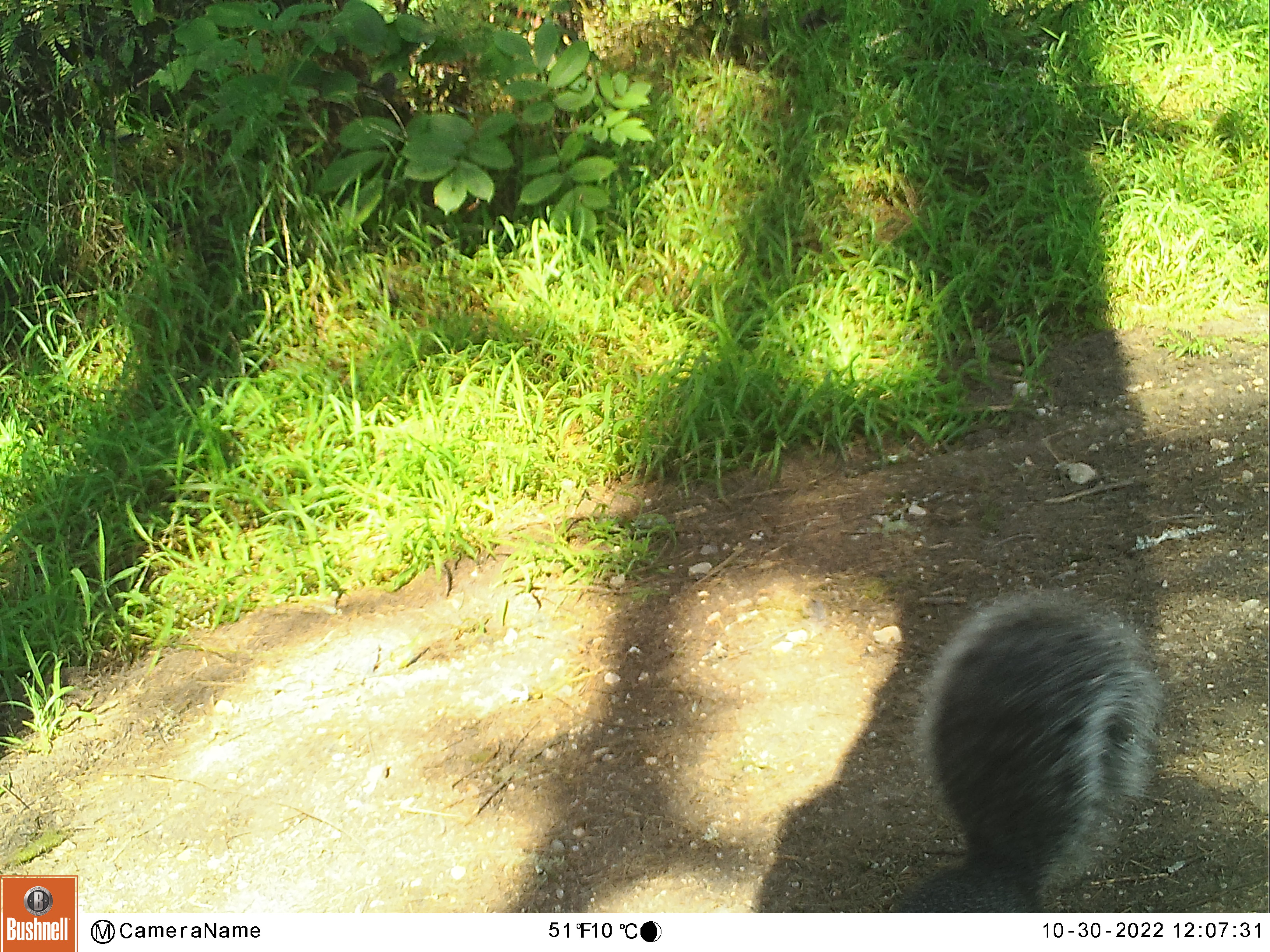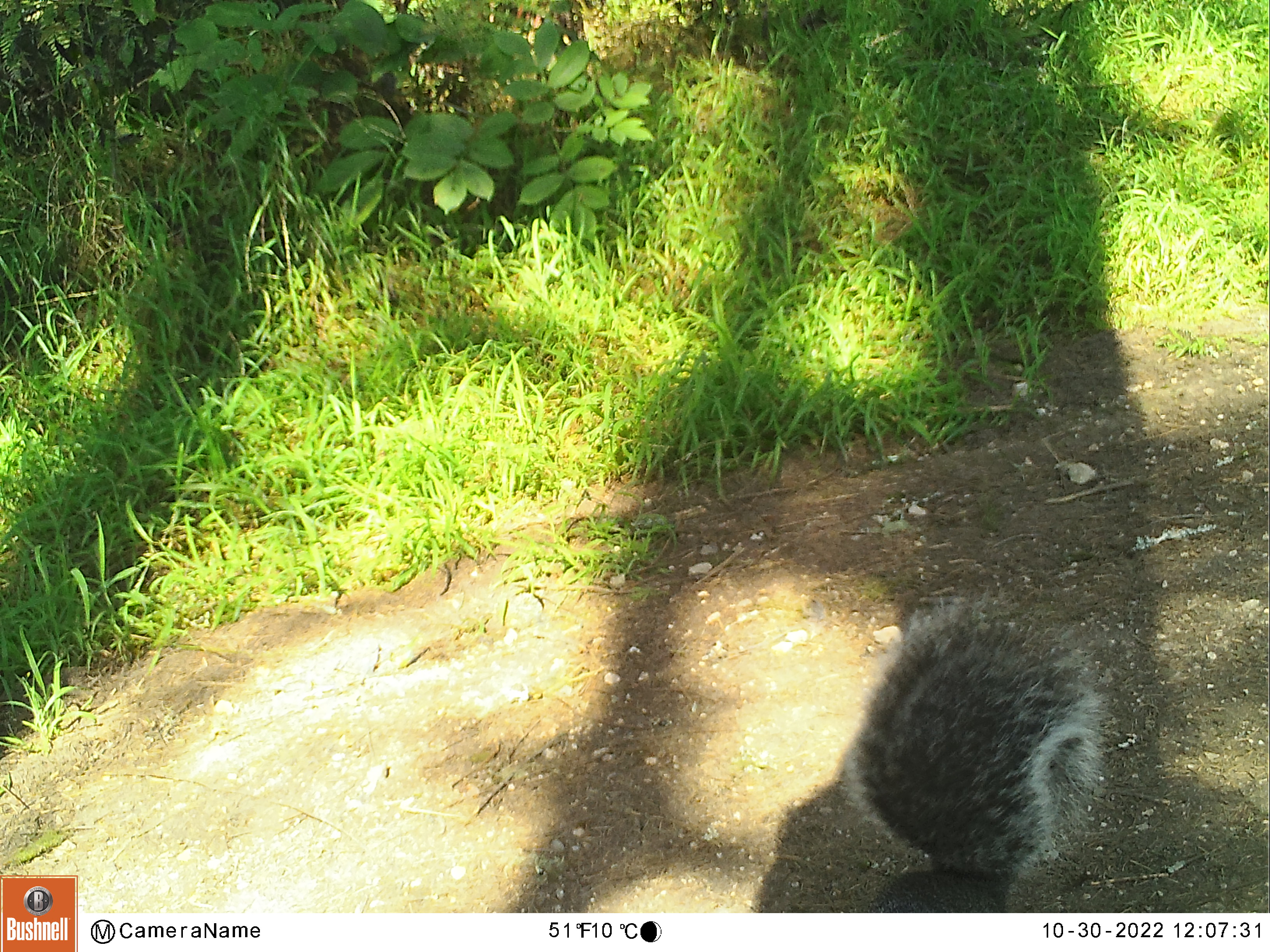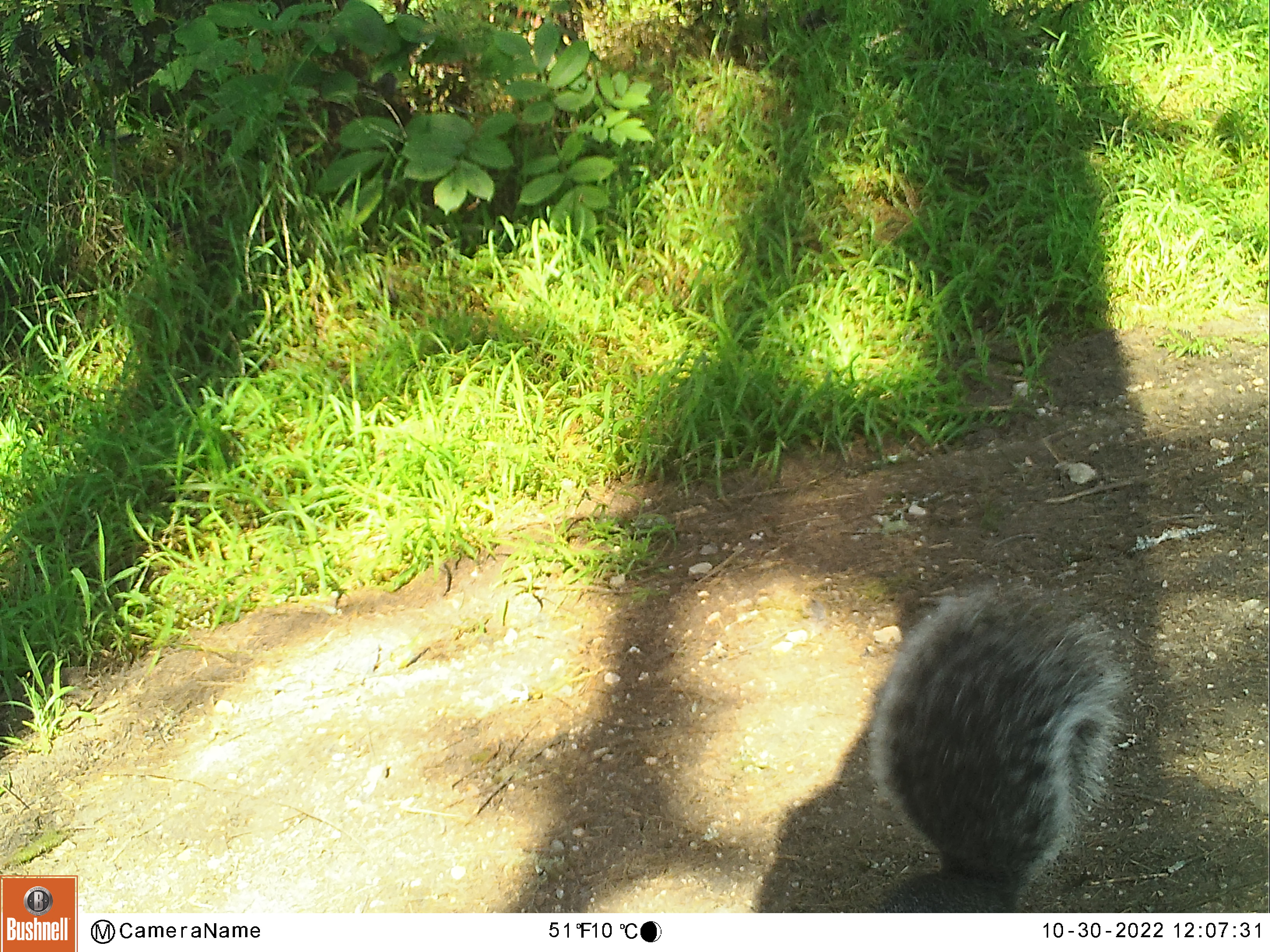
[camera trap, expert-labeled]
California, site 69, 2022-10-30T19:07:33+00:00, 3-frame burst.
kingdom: Animalia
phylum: Chordata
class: Mammalia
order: Rodentia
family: Sciuridae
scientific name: Sciuridae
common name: squirrel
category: unknown squirrel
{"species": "unknown squirrel (squirrel) (Sciuridae)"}